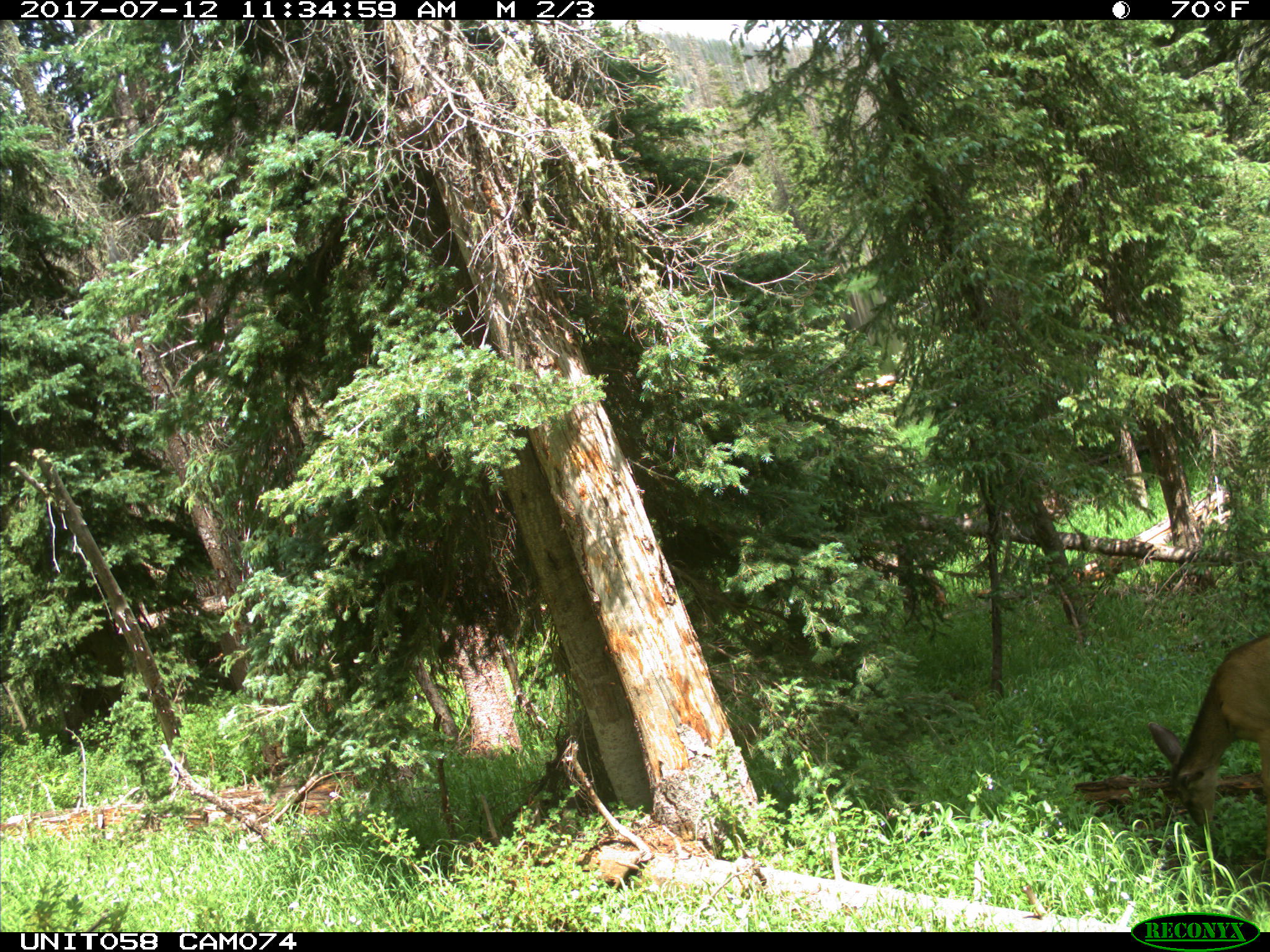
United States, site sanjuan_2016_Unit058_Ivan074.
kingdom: Animalia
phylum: Chordata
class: Mammalia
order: Artiodactyla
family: Cervidae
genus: Odocoileus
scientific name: Odocoileus hemionus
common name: mule deer